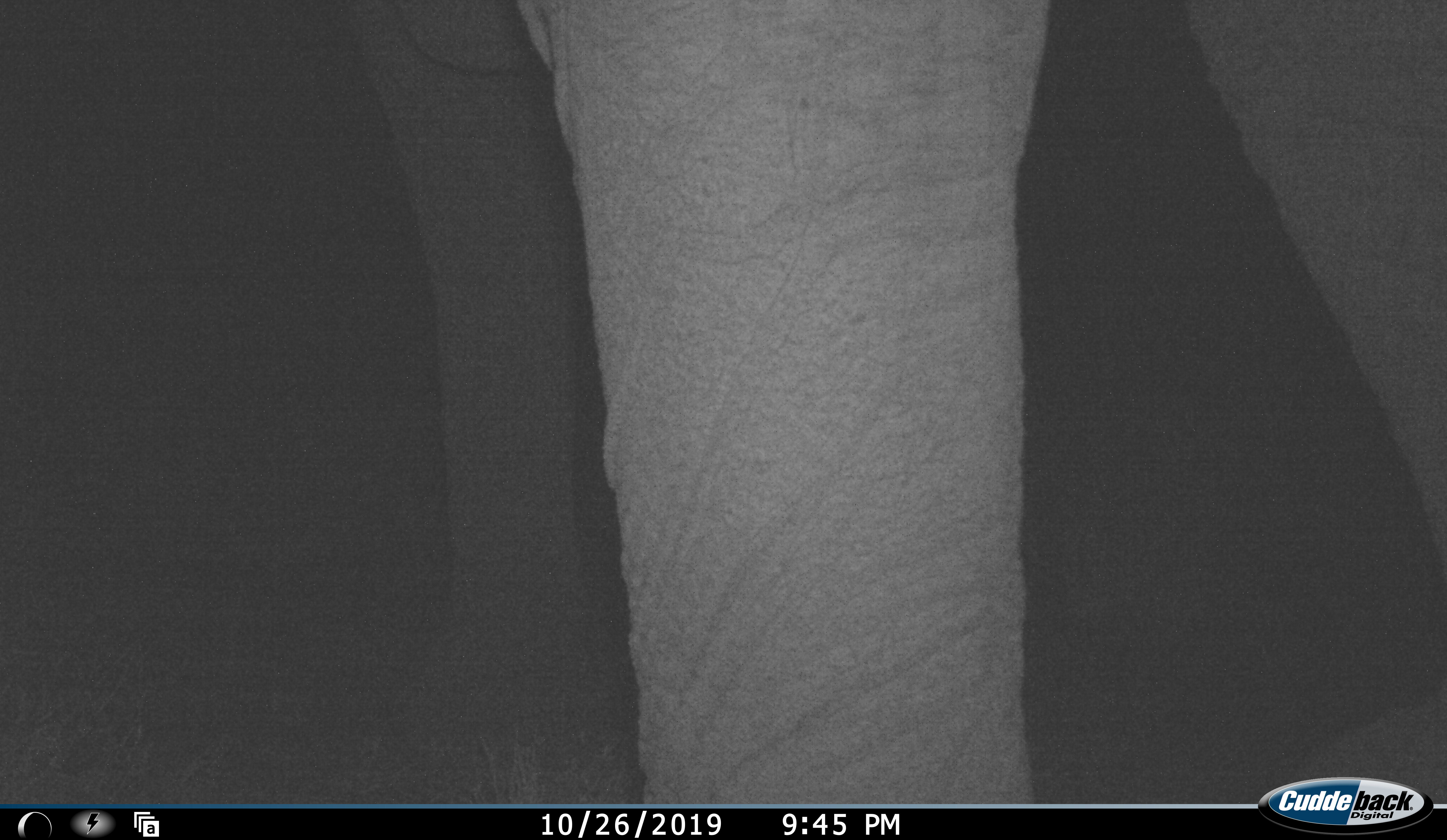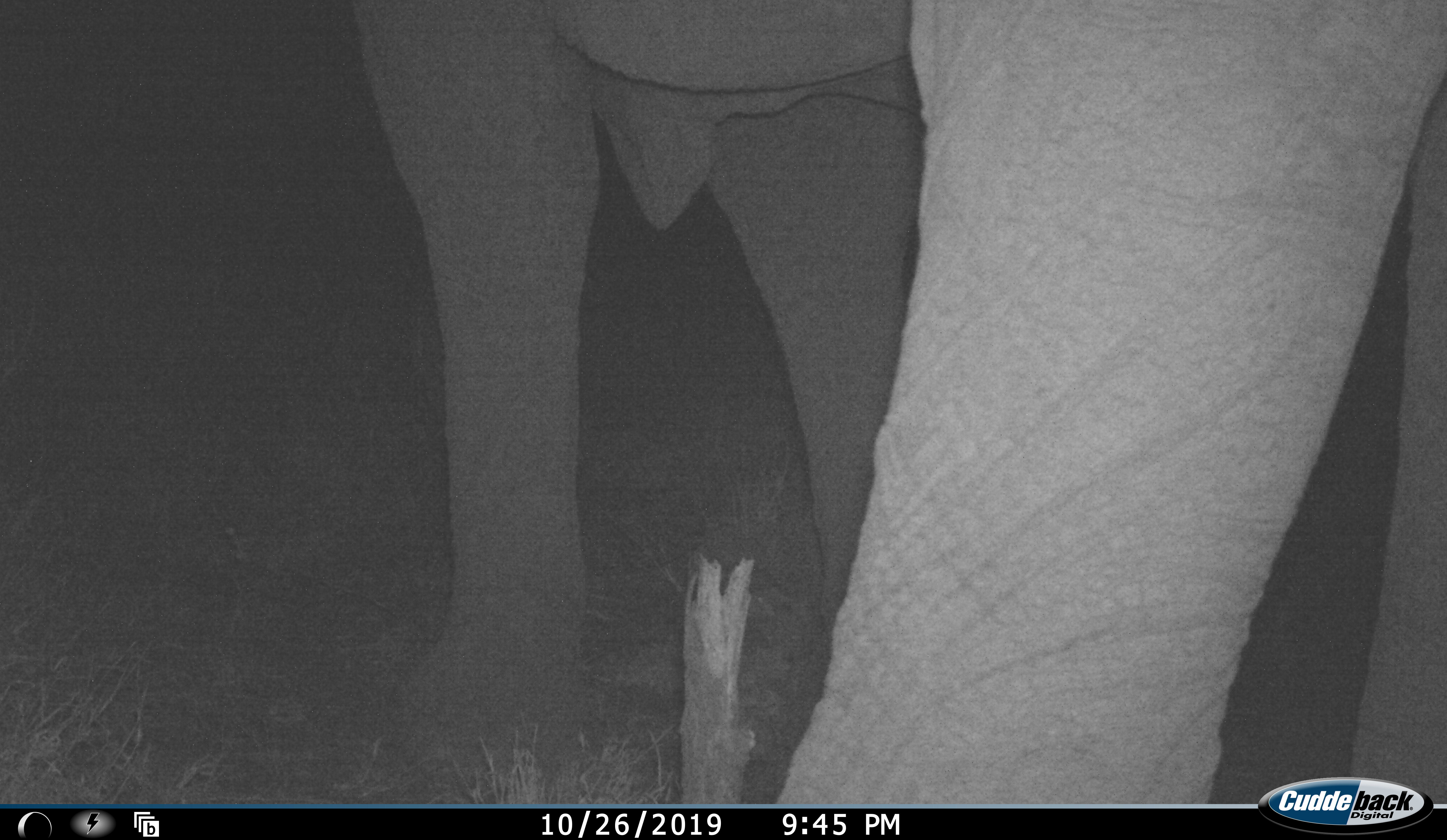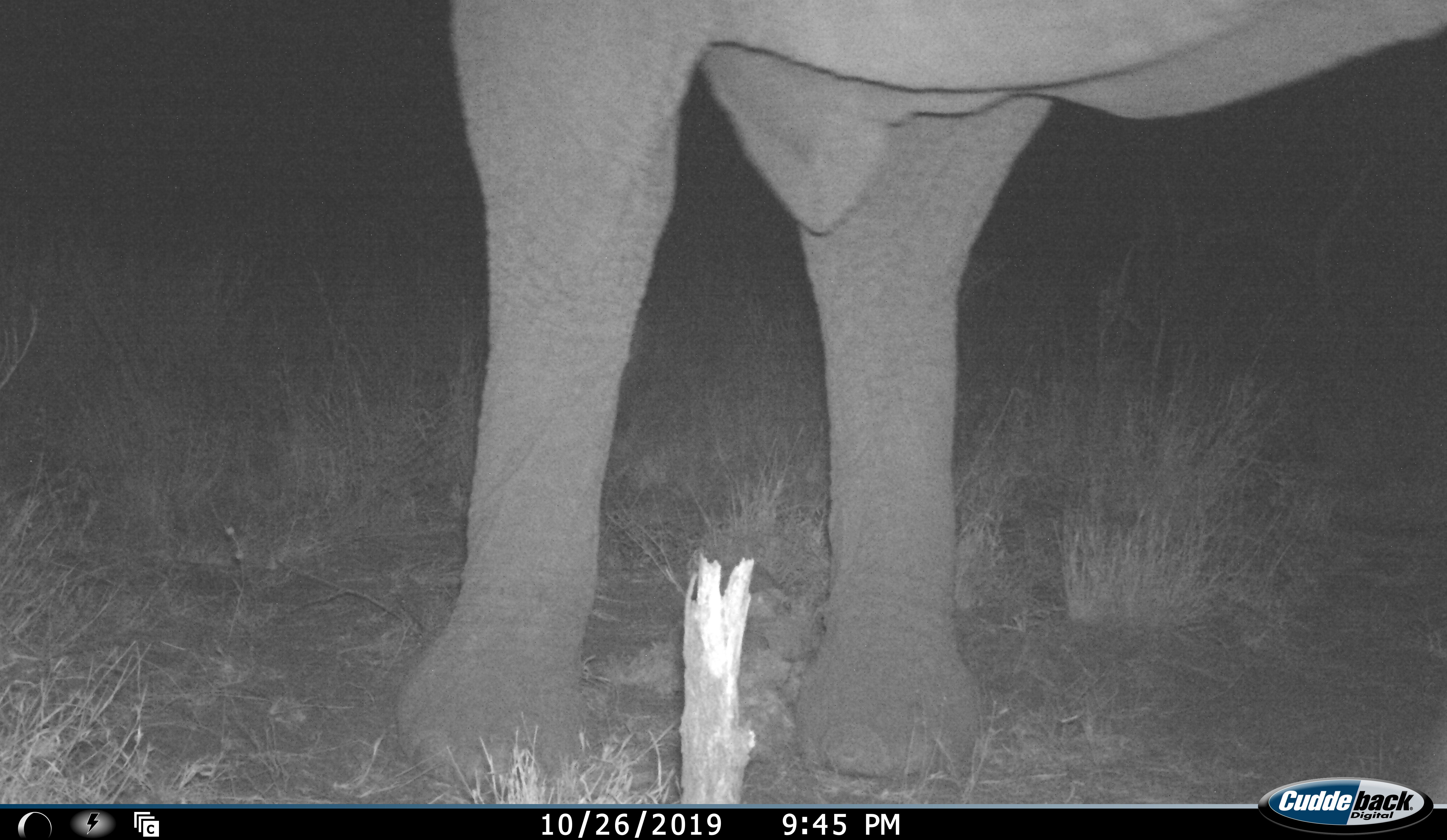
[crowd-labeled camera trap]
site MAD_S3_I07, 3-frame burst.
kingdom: Animalia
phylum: Chordata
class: Mammalia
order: Proboscidea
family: Elephantidae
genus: Loxodonta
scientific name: Loxodonta africana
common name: african bush elephant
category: elephant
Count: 1.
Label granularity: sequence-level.